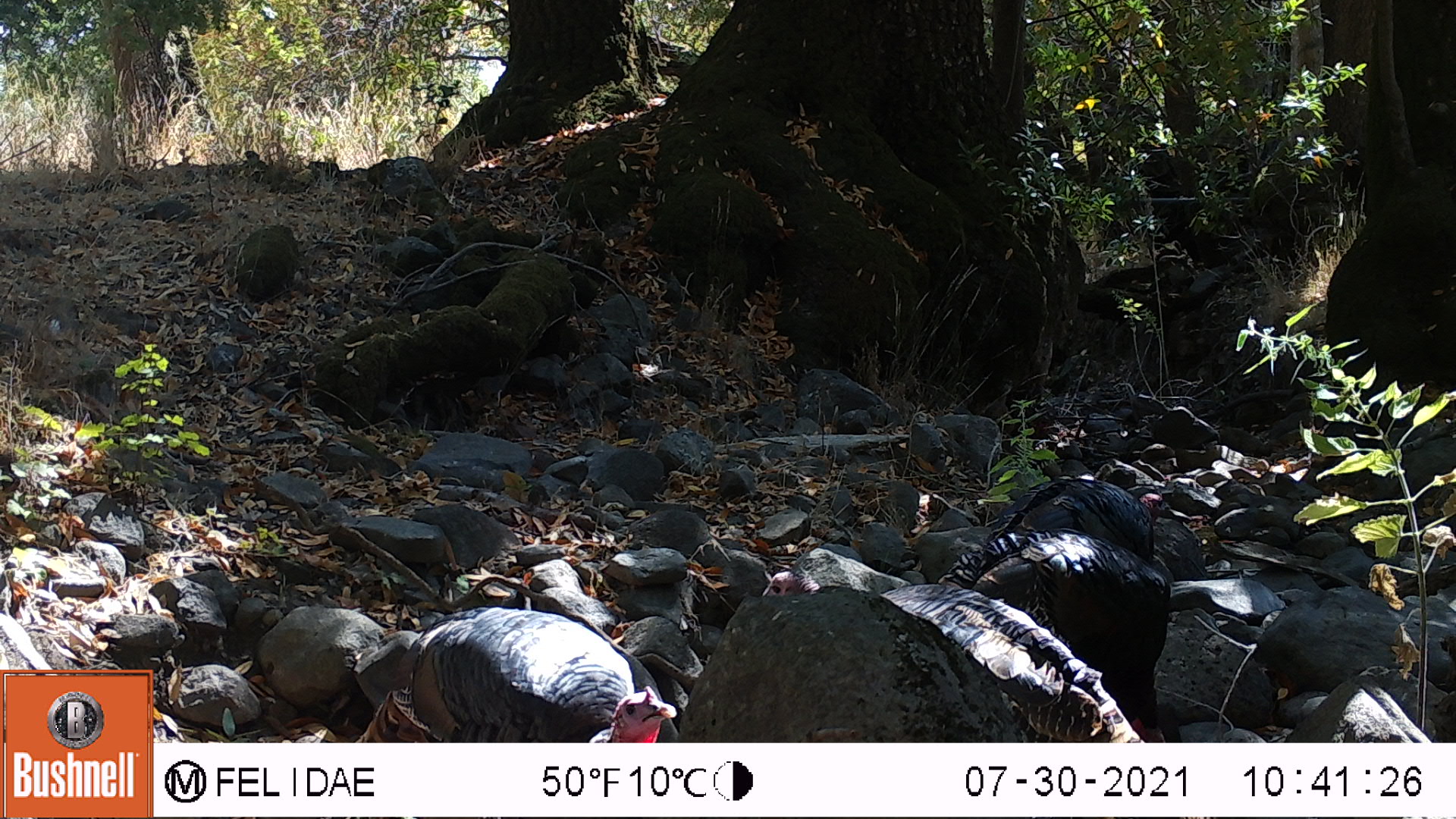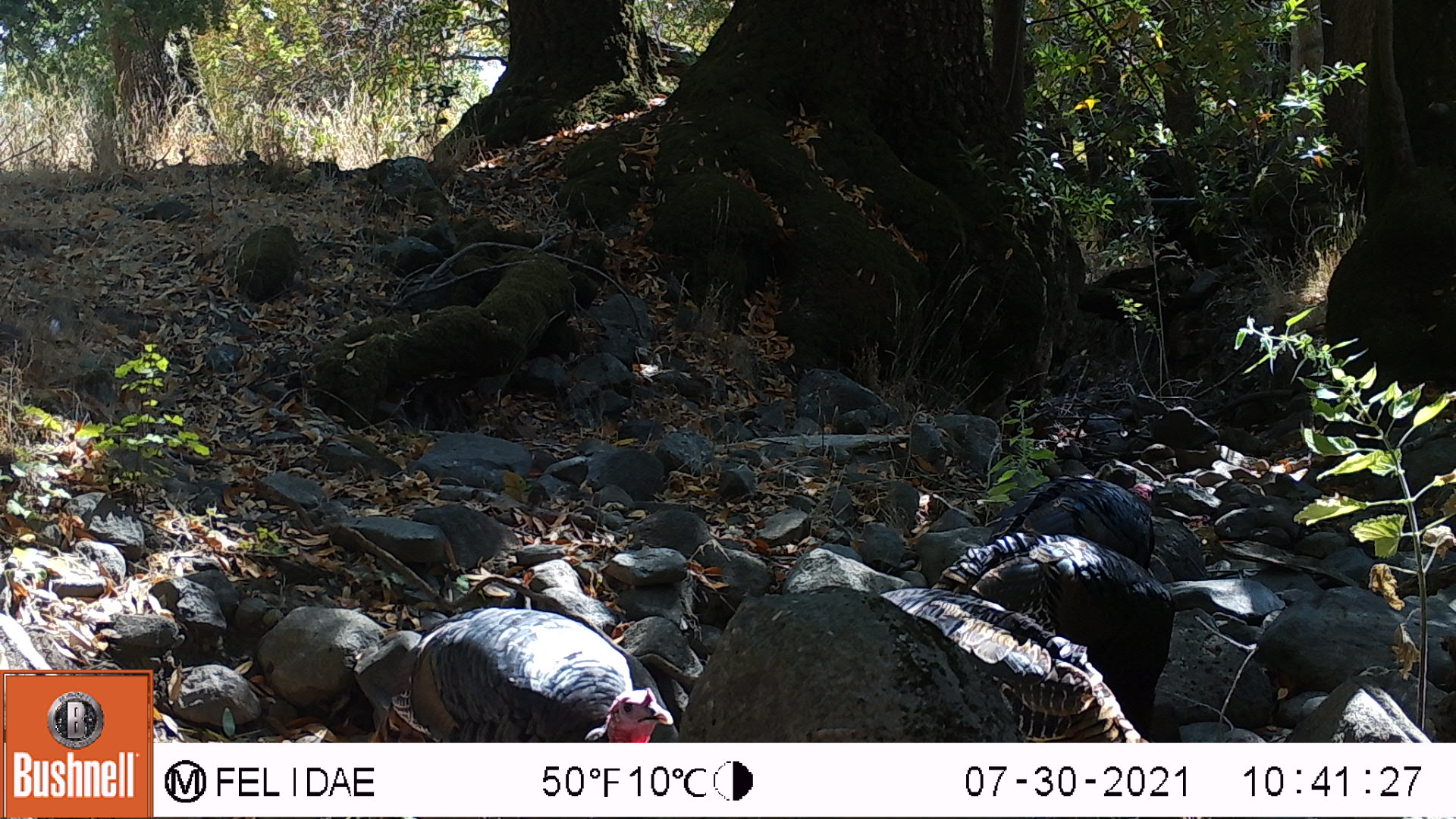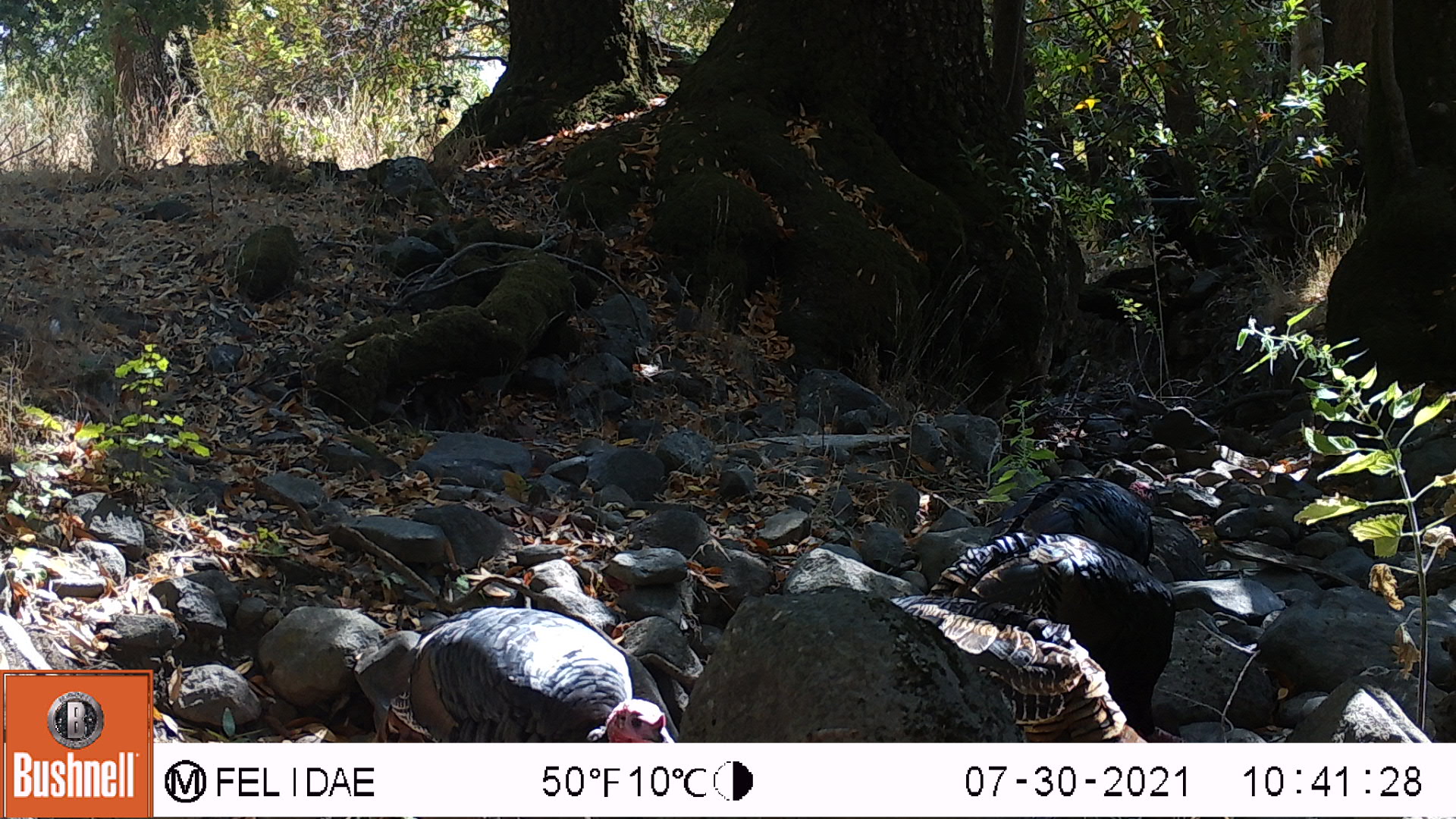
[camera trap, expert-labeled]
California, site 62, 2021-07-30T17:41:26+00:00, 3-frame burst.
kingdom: Animalia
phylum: Chordata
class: Aves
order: Galliformes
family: Phasianidae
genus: Meleagris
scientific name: Meleagris gallopavo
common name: turkey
Turkey (Meleagris gallopavo).